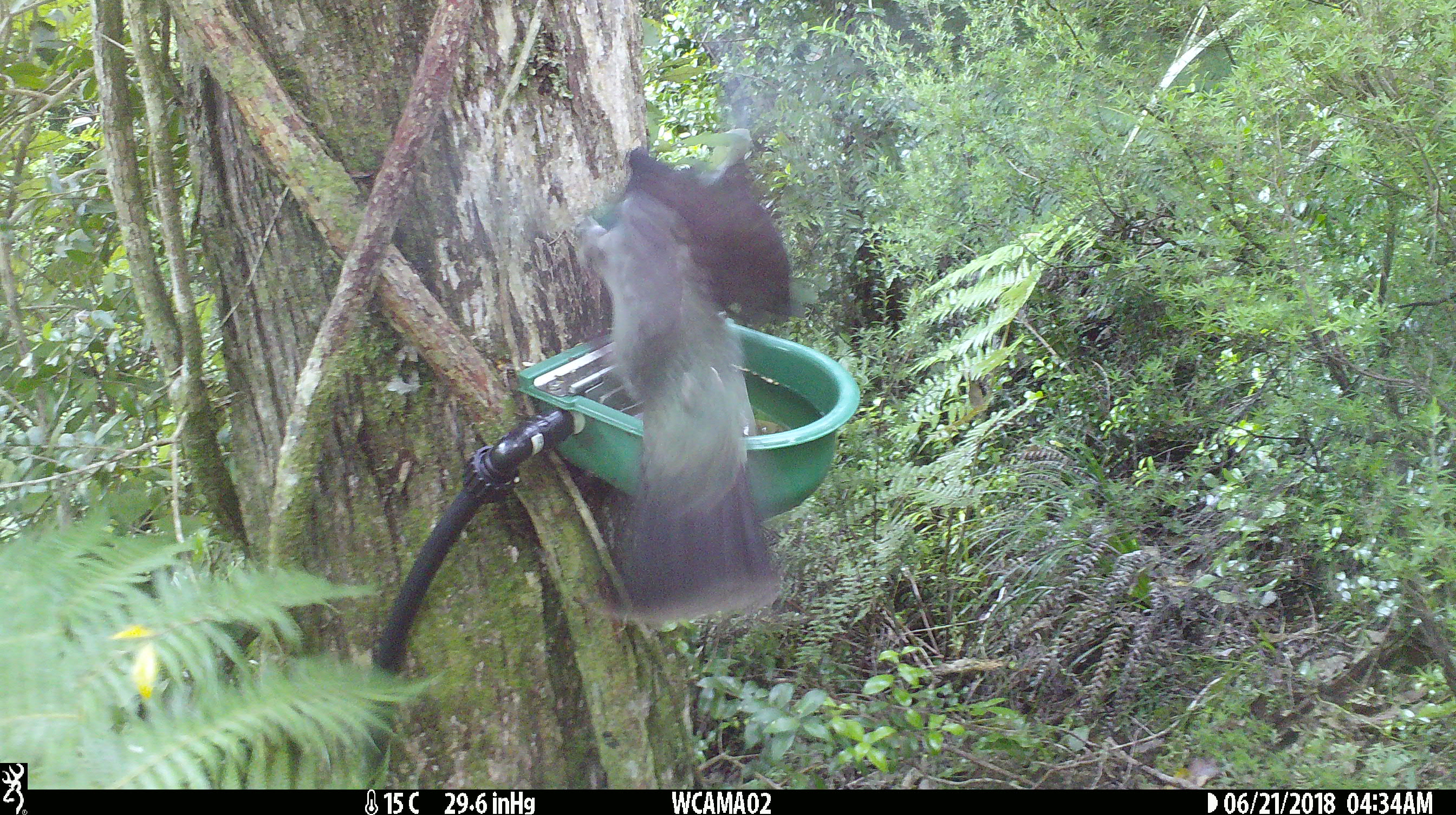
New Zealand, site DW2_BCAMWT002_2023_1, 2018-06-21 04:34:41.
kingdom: Animalia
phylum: Chordata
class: Aves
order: Columbiformes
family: Columbidae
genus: Hemiphaga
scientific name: Hemiphaga novaeseelandiae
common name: new zealand pigeon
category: kereru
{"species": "kereru (new zealand pigeon) (Hemiphaga novaeseelandiae)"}